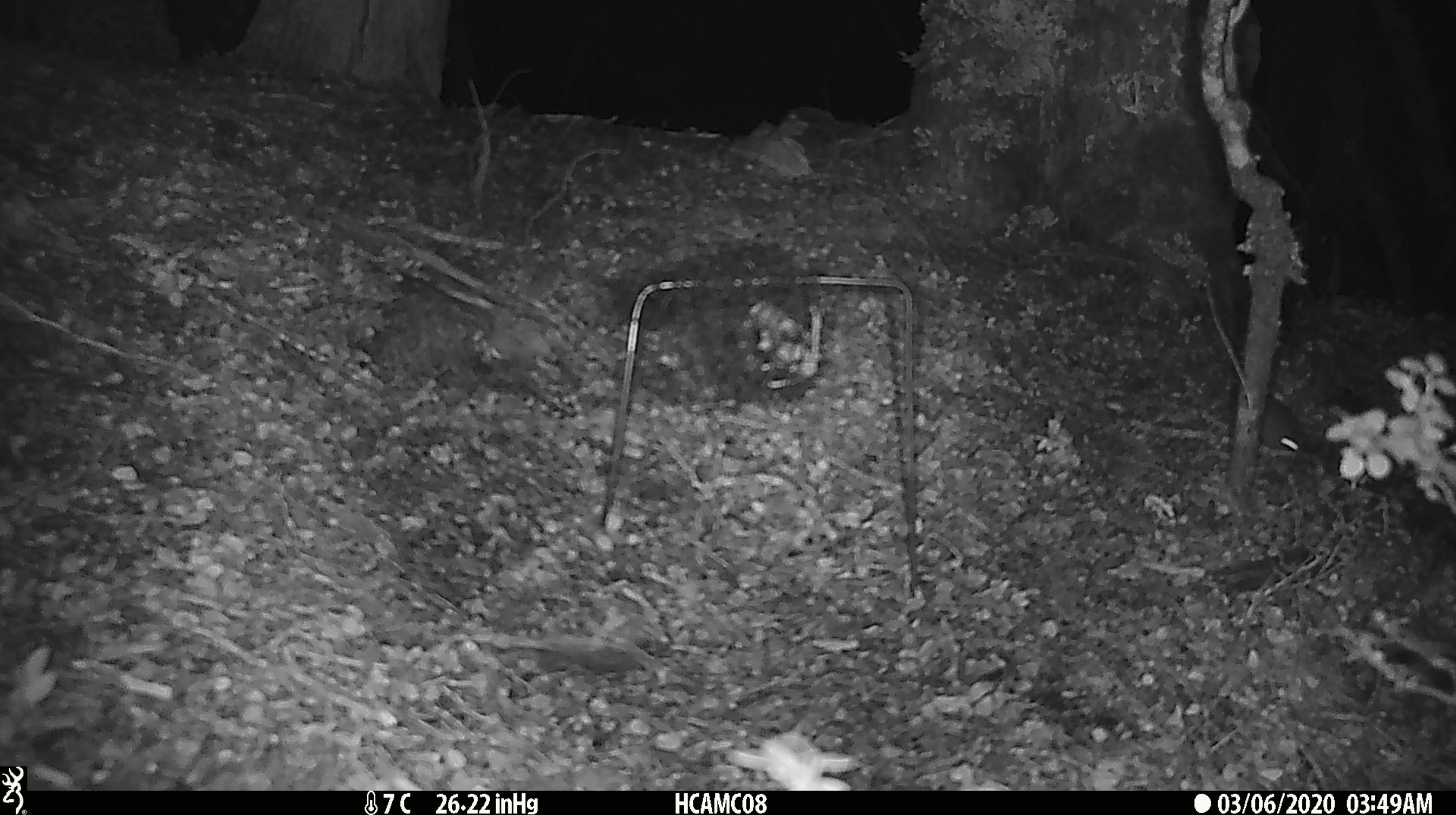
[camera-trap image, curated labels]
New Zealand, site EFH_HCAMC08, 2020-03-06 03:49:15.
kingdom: Animalia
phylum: Chordata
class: Mammalia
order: Rodentia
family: Muridae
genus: Mus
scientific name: Mus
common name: mouse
Mouse (Mus).